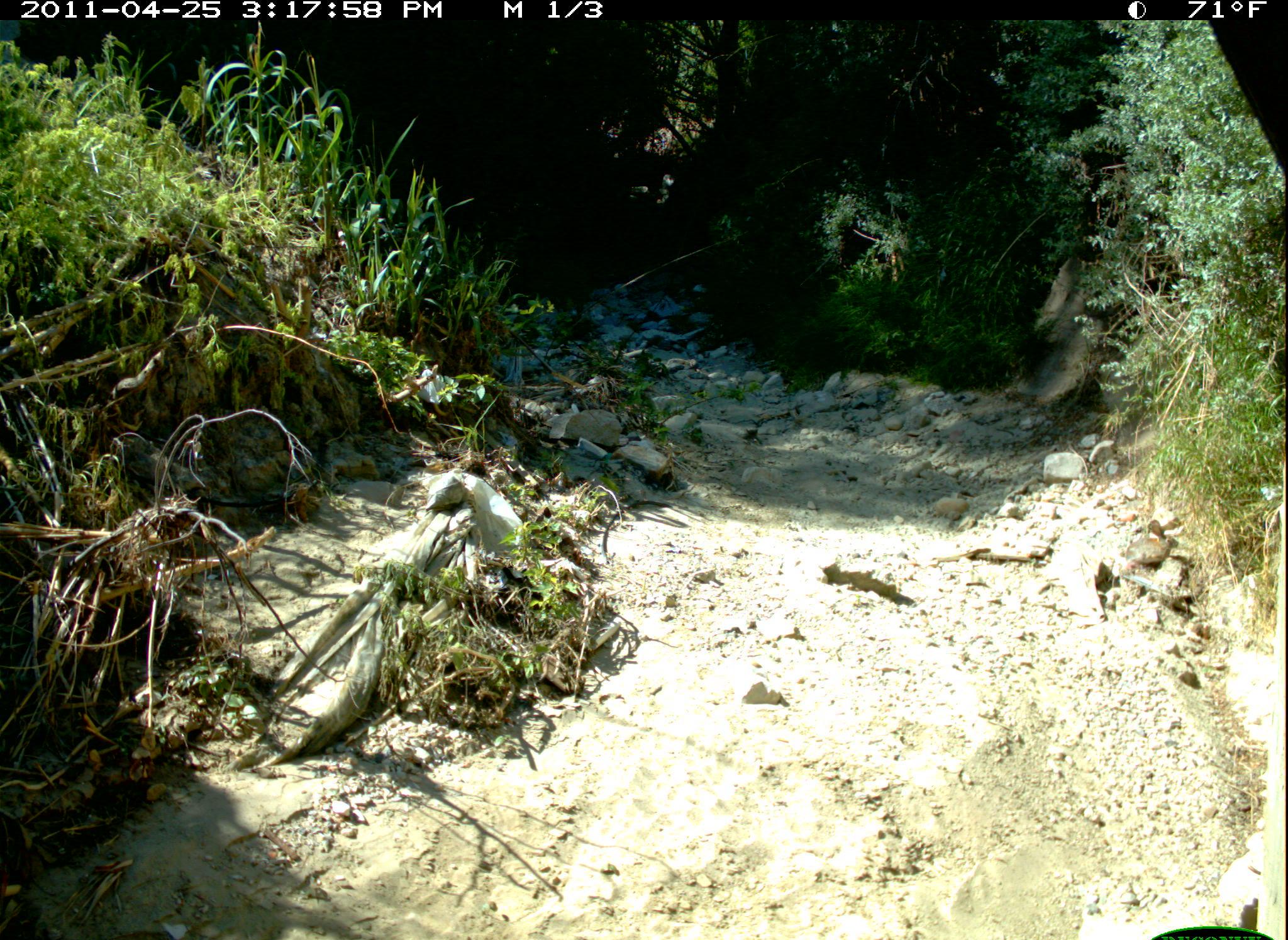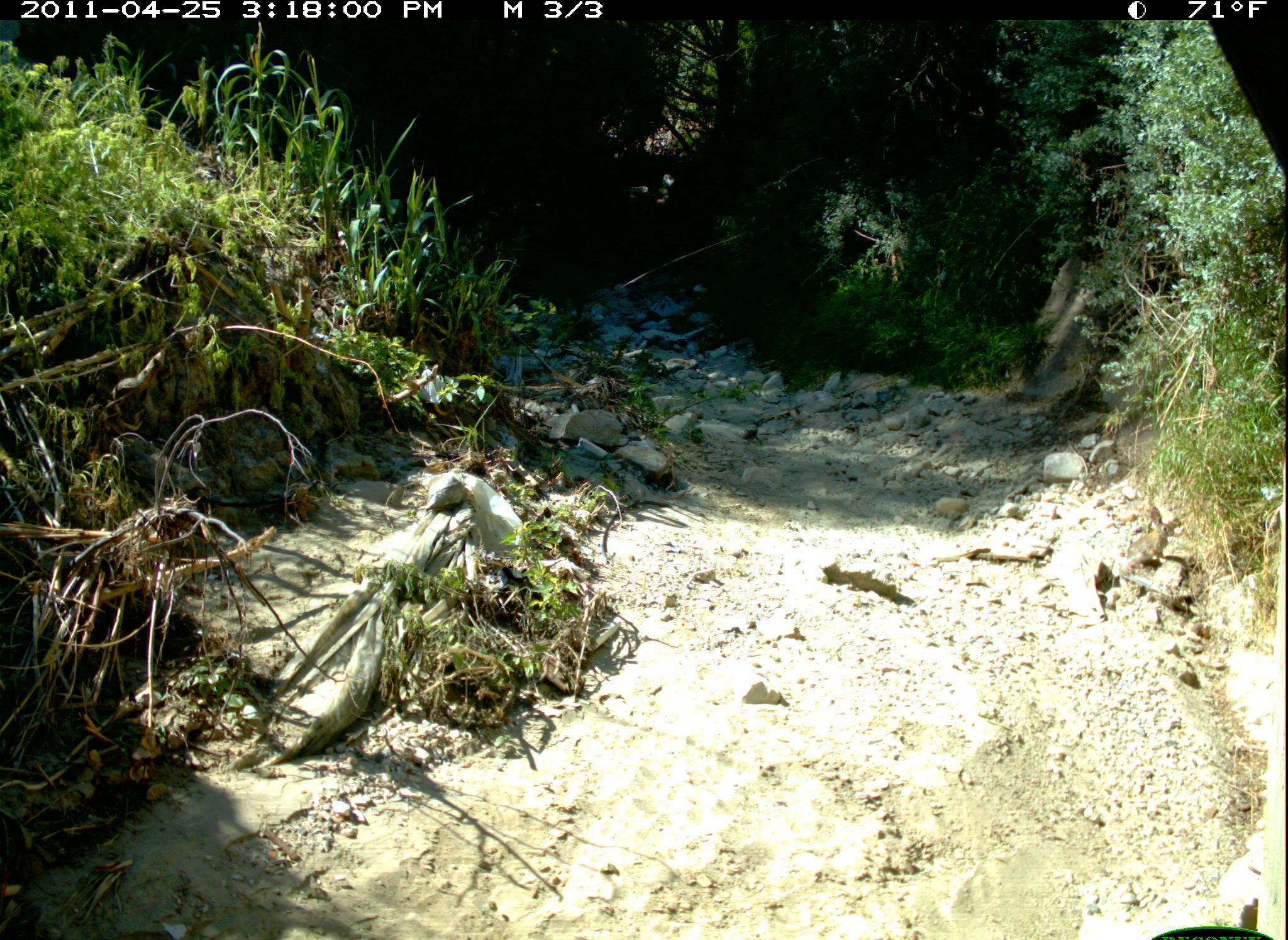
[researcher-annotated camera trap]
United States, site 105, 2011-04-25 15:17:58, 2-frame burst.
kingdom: Animalia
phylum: Chordata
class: Mammalia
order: Lagomorpha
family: Leporidae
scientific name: Leporidae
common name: rabbits and hares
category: rabbit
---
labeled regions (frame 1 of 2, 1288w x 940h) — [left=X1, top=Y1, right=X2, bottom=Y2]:
rabbit: [left=1116, top=509, right=1185, bottom=580]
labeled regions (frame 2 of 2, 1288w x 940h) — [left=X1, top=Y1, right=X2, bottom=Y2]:
rabbit: [left=1118, top=505, right=1179, bottom=577]